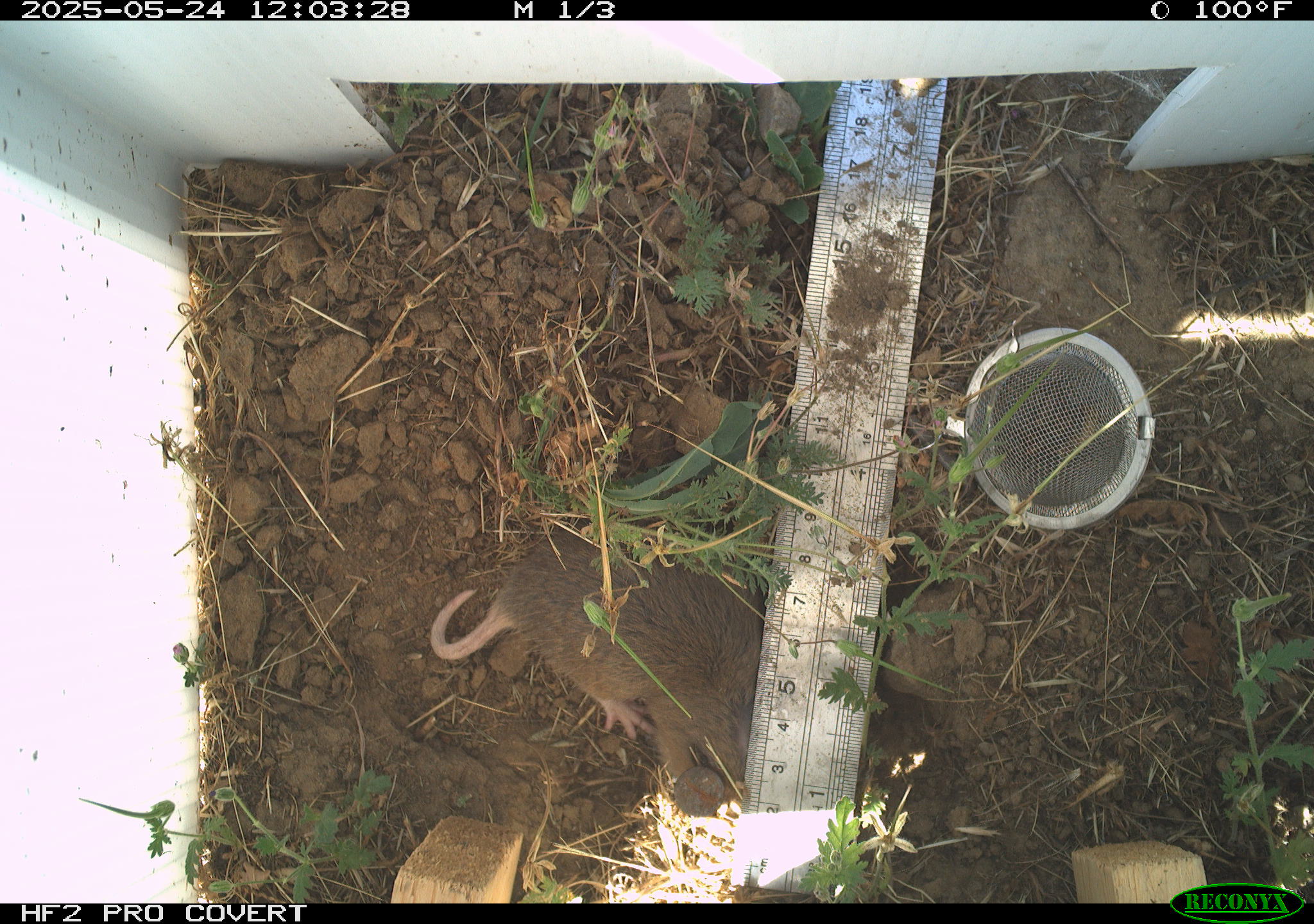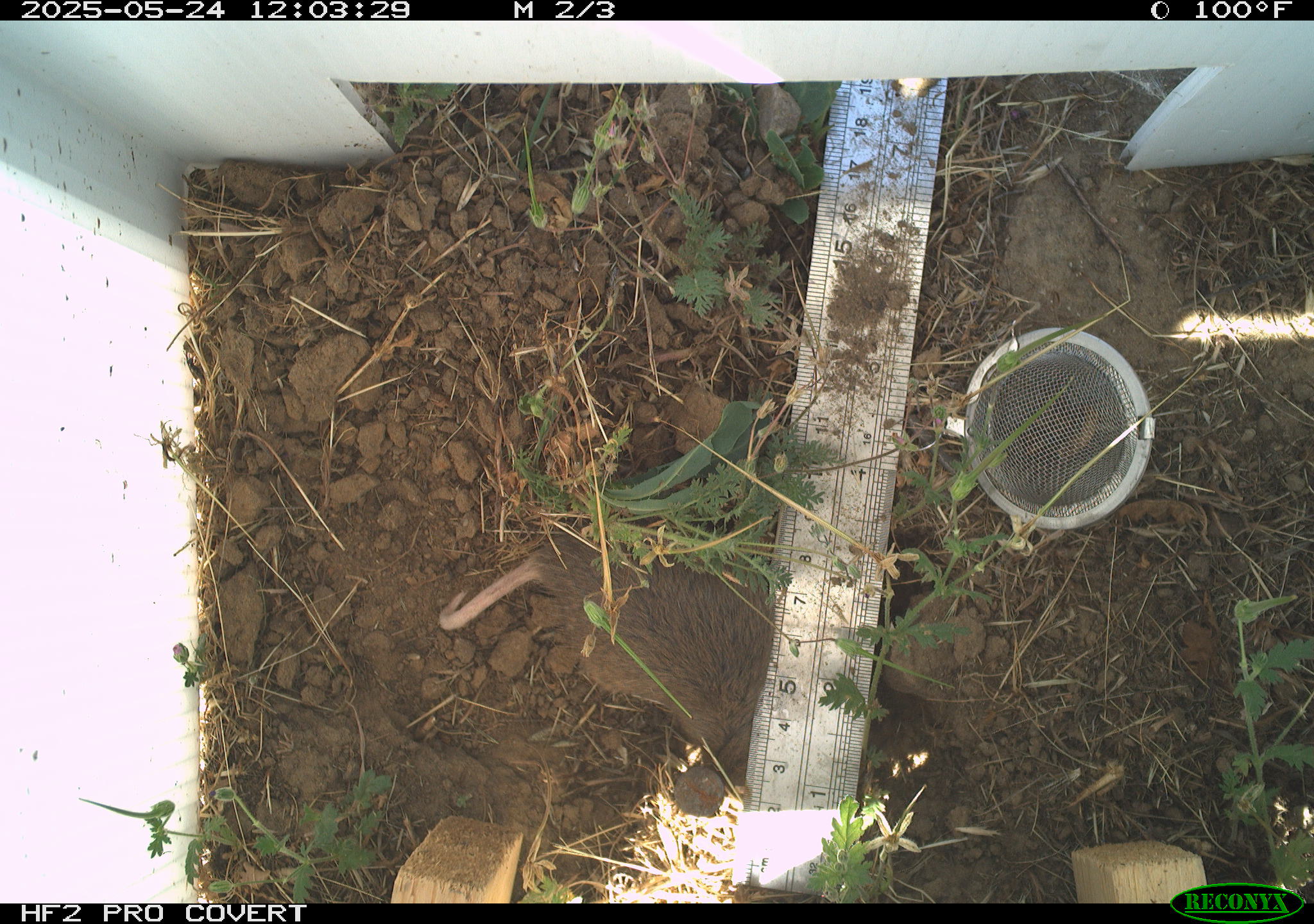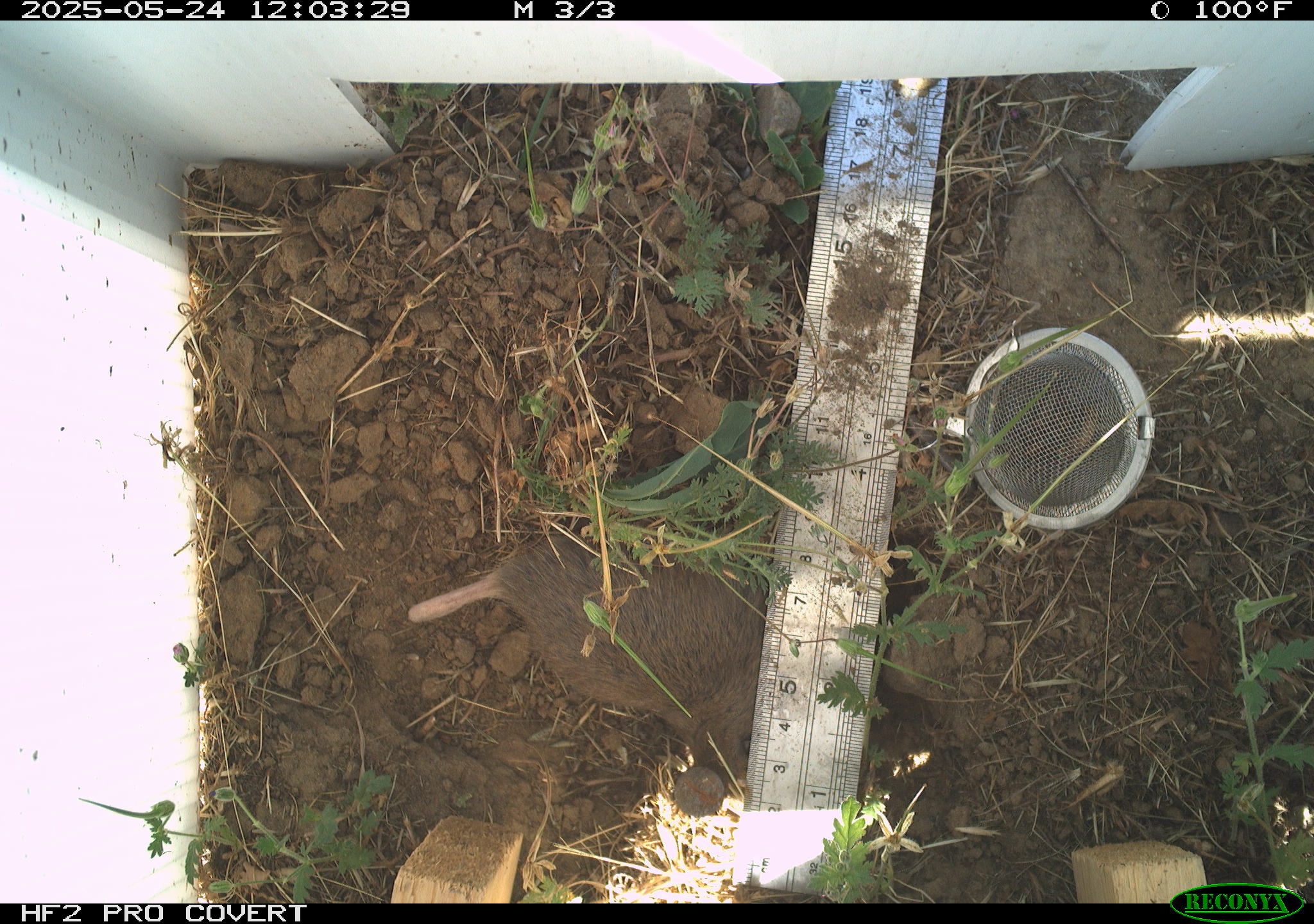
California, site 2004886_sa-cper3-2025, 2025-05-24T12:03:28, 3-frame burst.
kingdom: Animalia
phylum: Chordata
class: Mammalia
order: Rodentia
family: Cricetidae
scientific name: Arvicolinae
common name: voles, lemmings, and muskrats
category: arvicolinae subfamily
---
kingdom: Animalia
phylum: Chordata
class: Mammalia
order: Rodentia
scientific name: Rodentia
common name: rodent